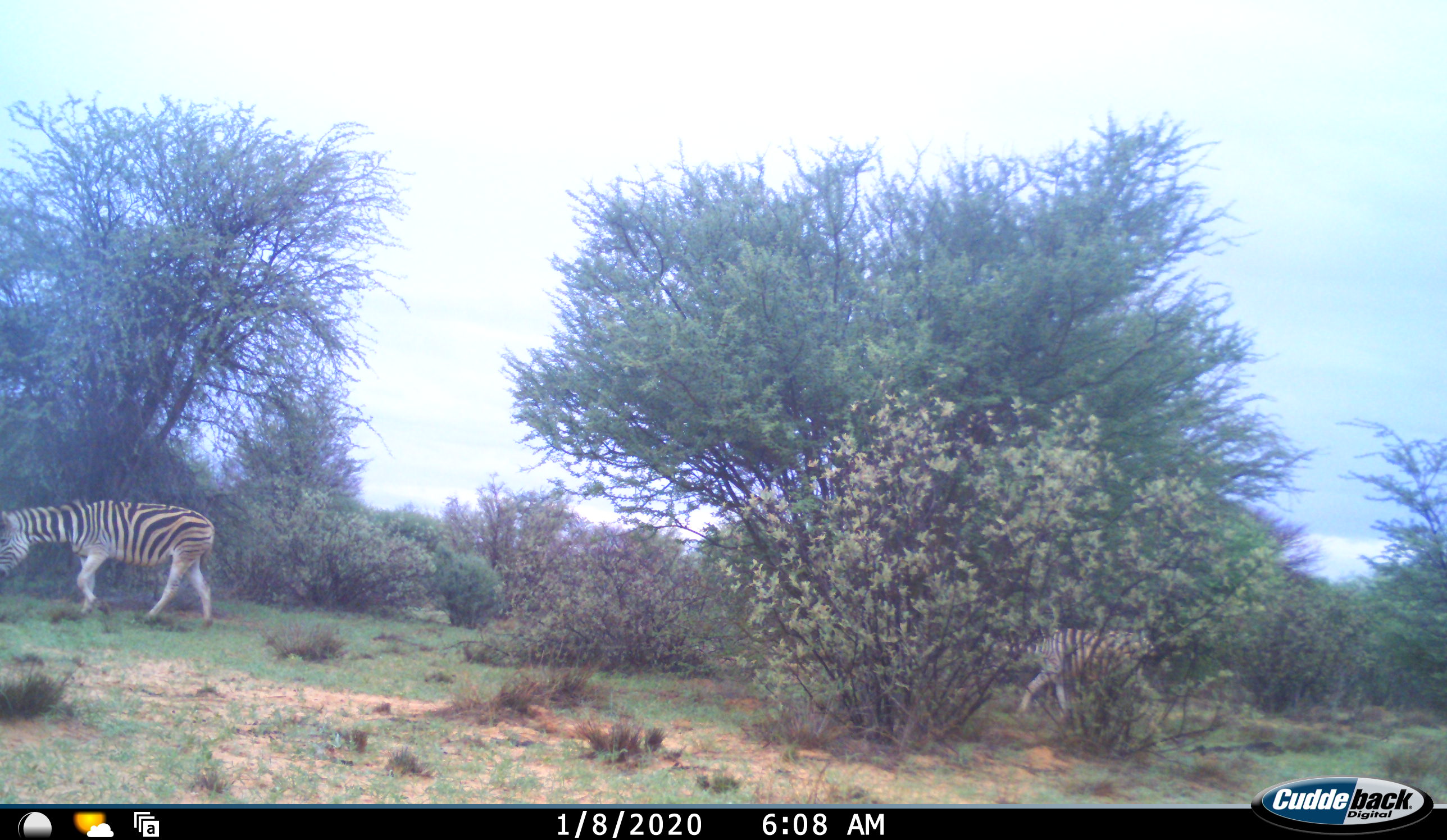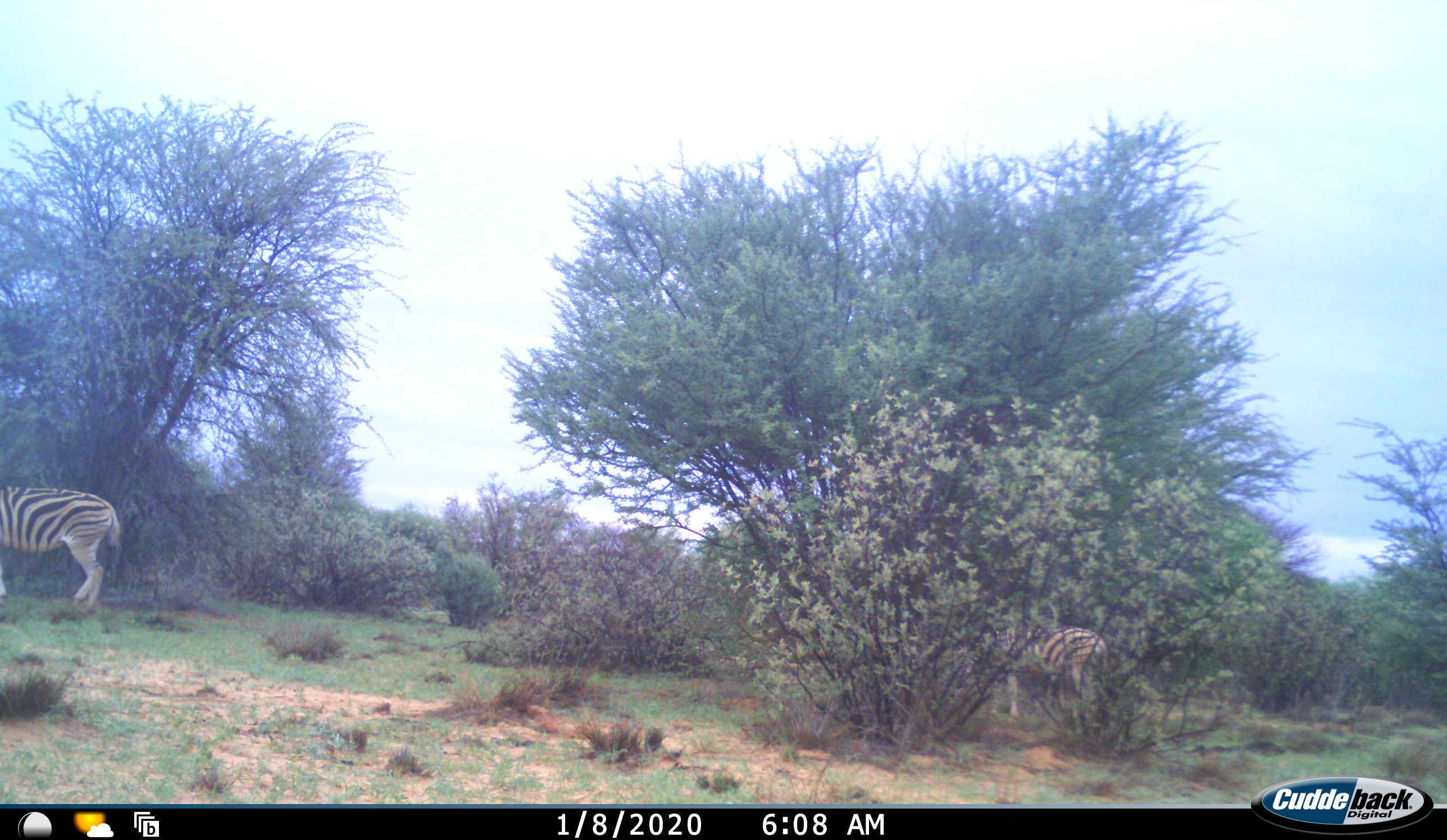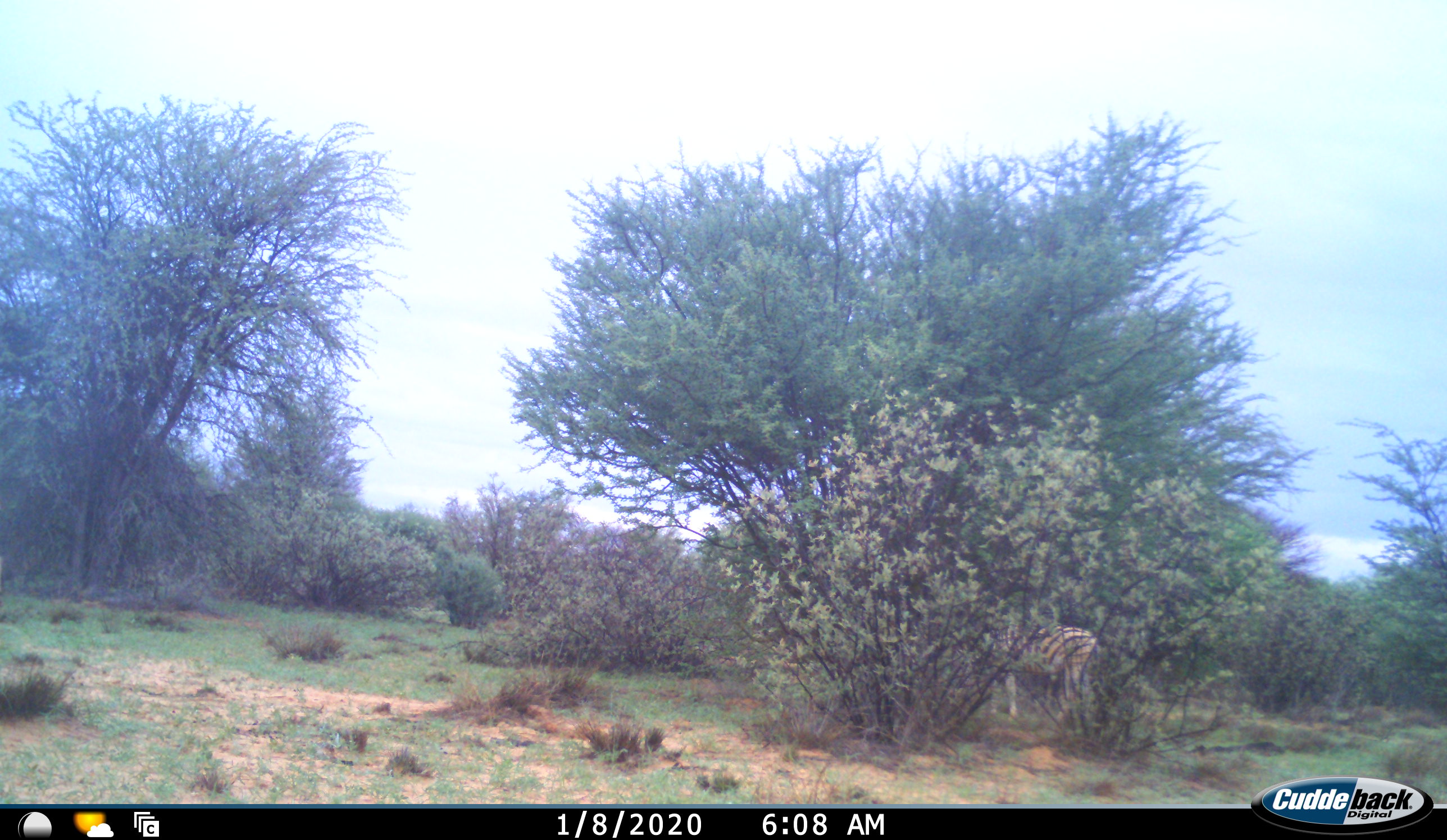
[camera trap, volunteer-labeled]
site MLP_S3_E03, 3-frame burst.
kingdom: Animalia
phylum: Chordata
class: Mammalia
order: Perissodactyla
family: Equidae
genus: Equus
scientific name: Equus quagga burchellii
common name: burchell's zebra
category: zebraburchells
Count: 2.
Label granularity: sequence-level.